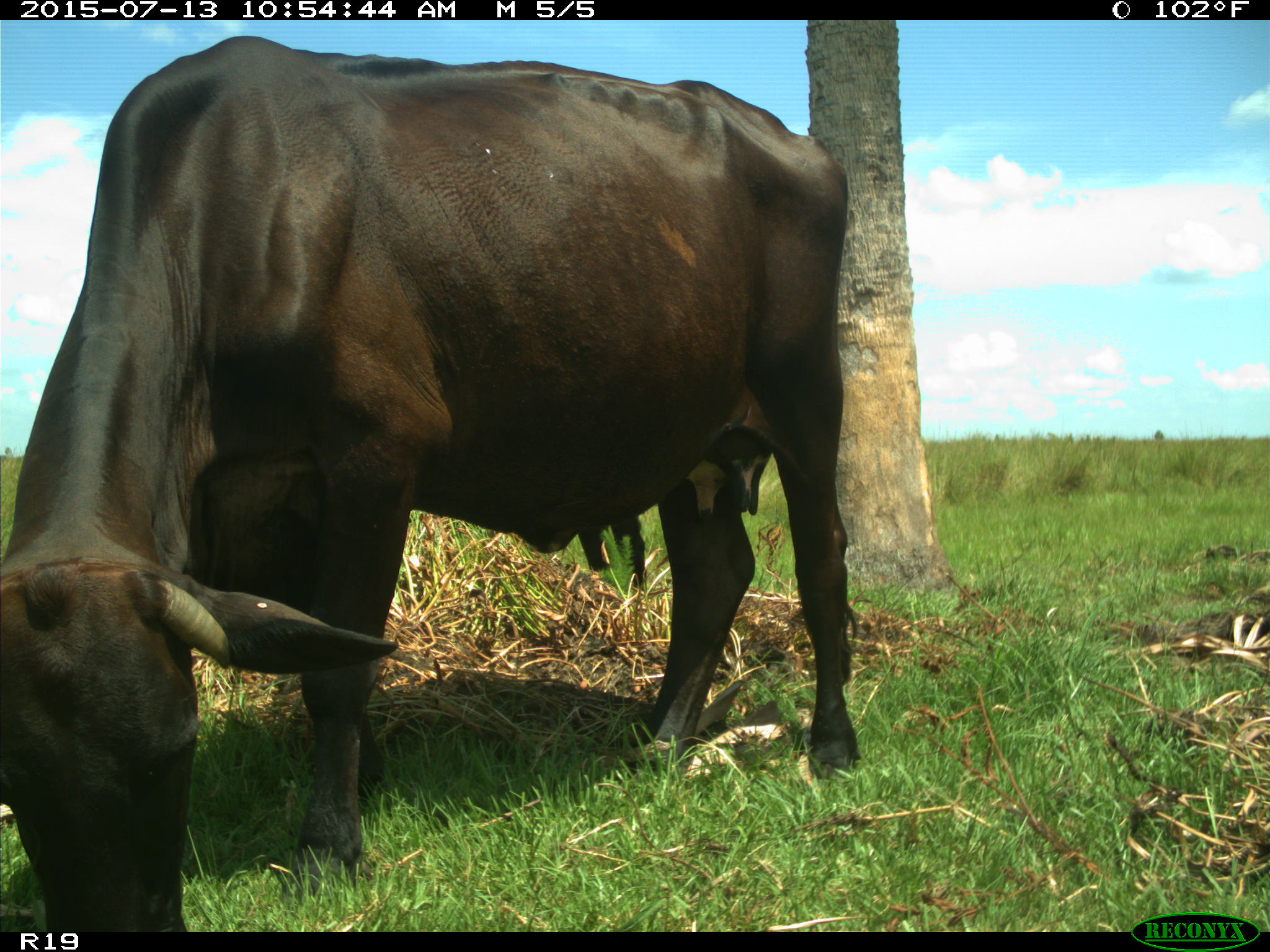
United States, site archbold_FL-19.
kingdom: Animalia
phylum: Chordata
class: Mammalia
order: Artiodactyla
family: Bovidae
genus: Bos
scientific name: Bos taurus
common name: domestic cow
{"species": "Bos taurus (domestic cow)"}